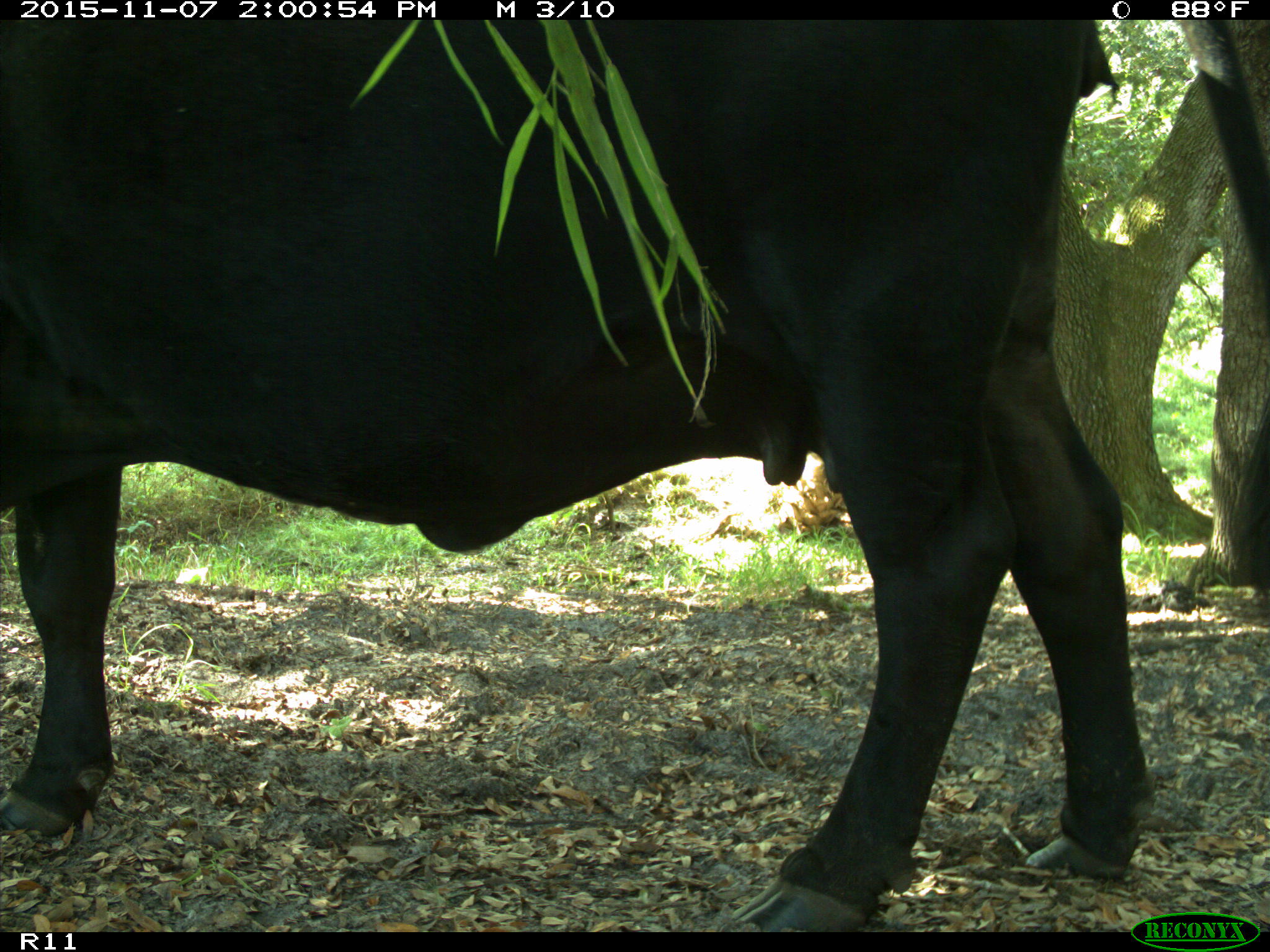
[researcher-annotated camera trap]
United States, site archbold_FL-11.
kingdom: Animalia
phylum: Chordata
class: Mammalia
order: Artiodactyla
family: Bovidae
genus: Bos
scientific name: Bos taurus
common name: domestic cow